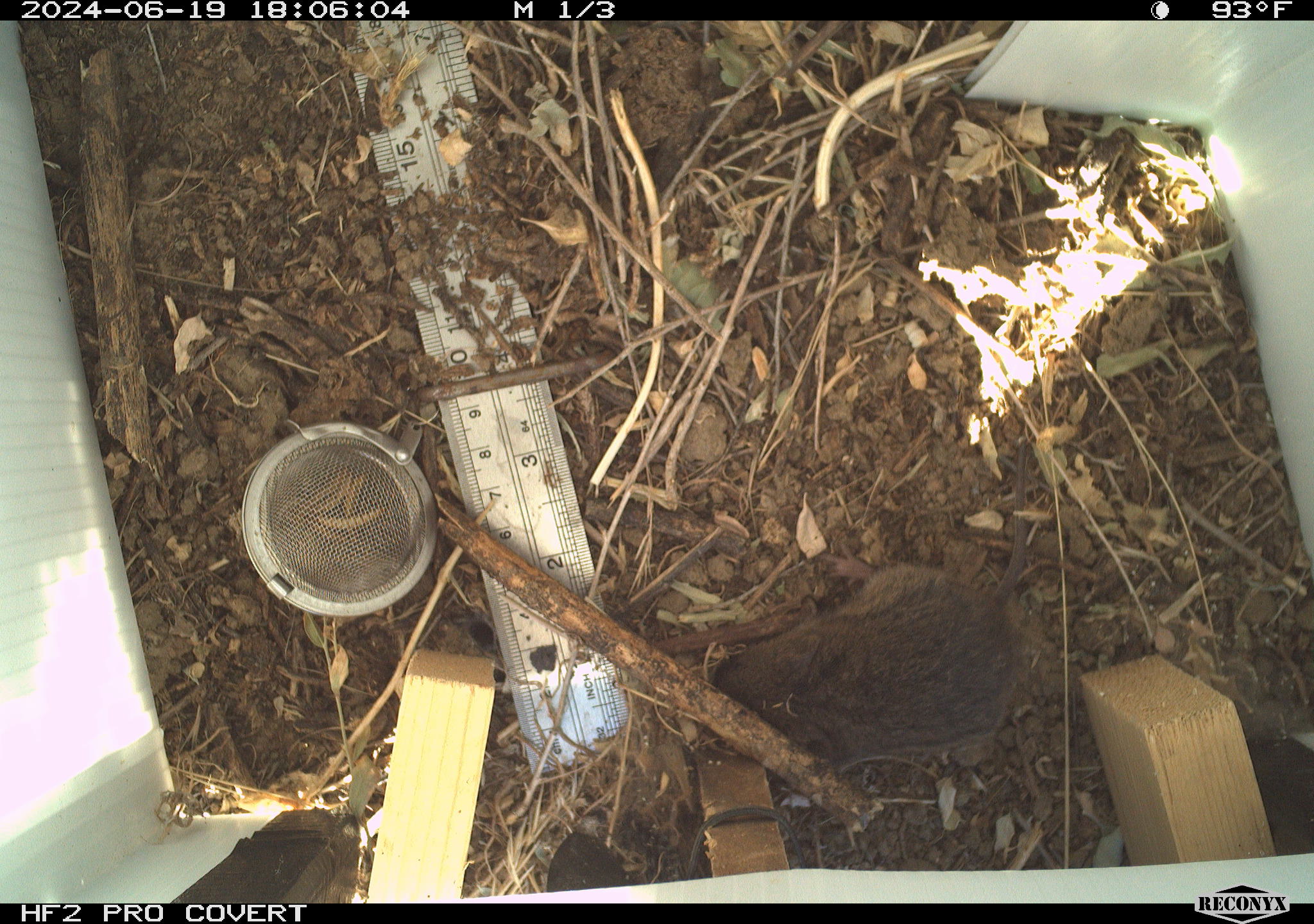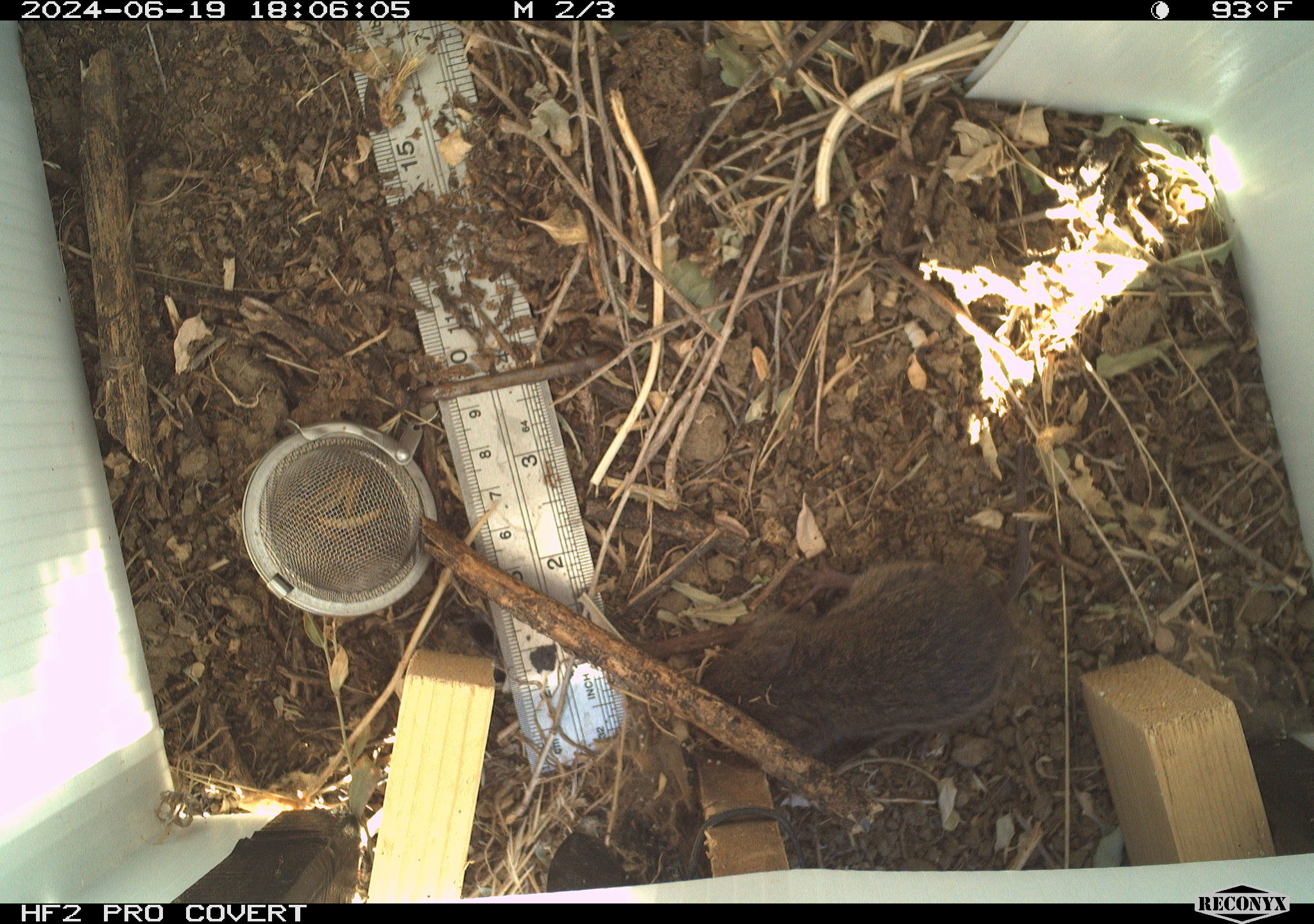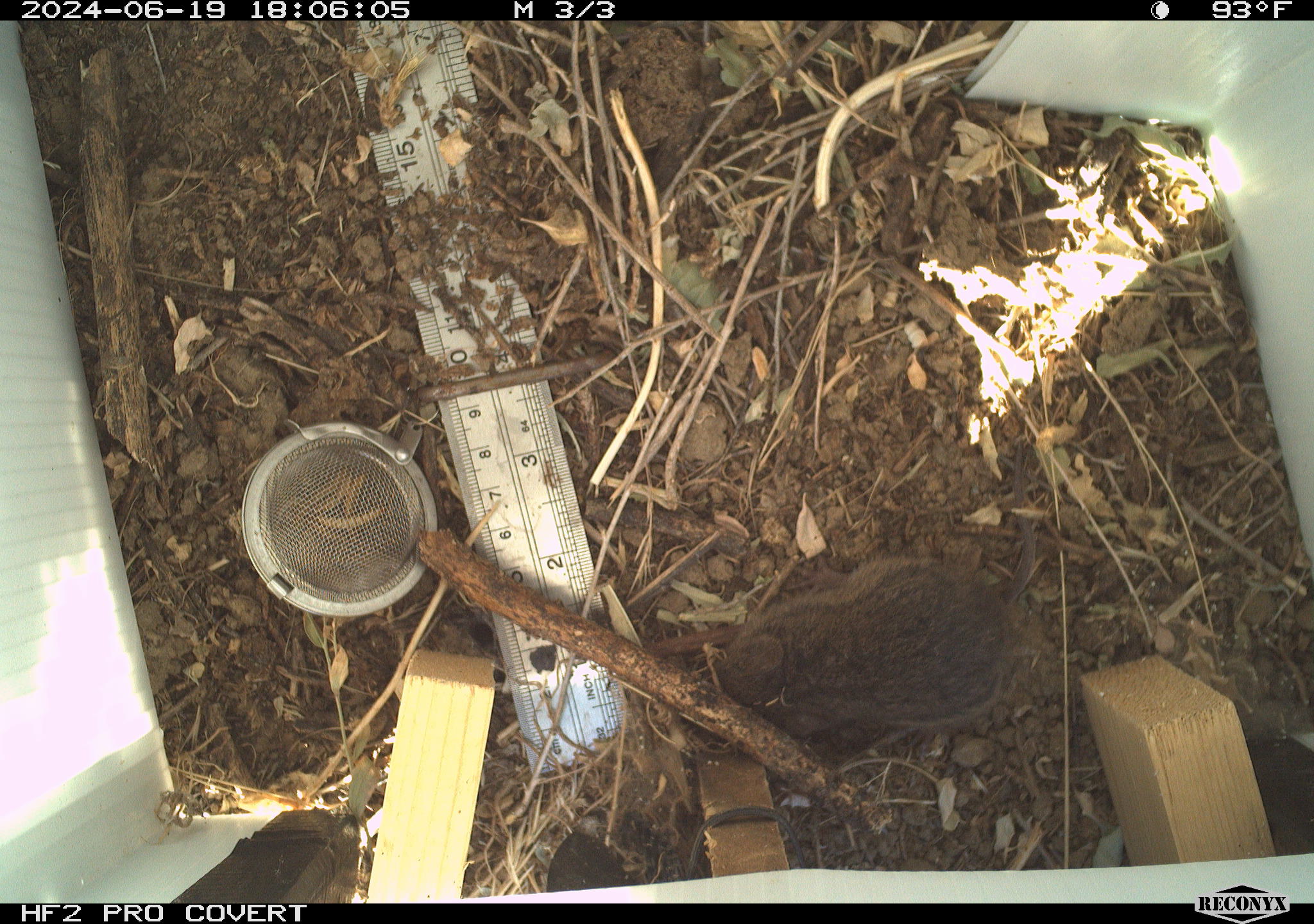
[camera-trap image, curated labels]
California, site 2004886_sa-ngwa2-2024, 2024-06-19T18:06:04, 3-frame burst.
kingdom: Animalia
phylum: Chordata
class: Mammalia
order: Rodentia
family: Cricetidae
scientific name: Arvicolinae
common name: voles, lemmings, and muskrats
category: arvicolinae subfamily